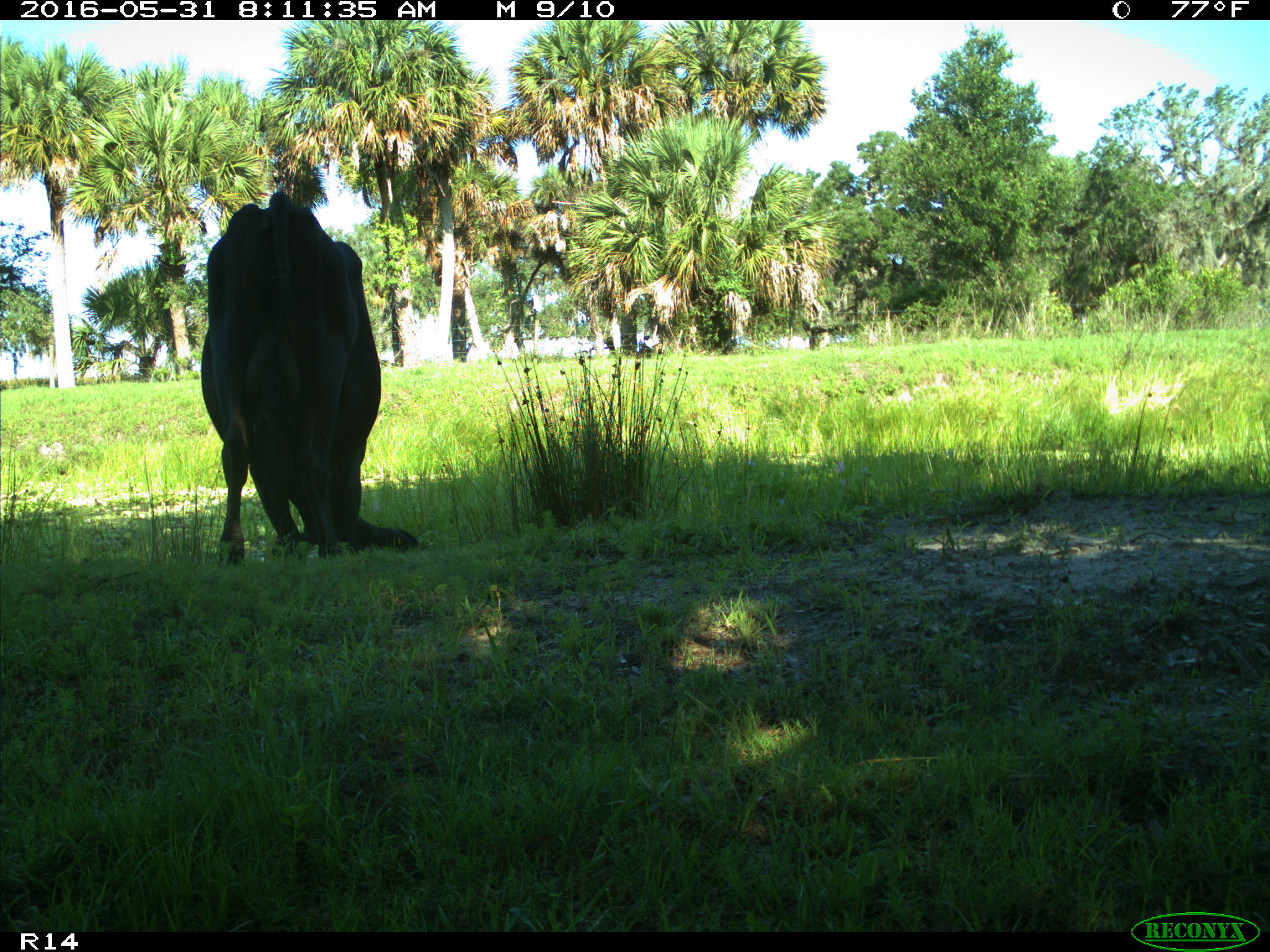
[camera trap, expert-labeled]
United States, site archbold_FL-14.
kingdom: Animalia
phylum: Chordata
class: Mammalia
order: Artiodactyla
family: Bovidae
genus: Bos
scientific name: Bos taurus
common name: domestic cow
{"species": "Bos taurus (domestic cow)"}